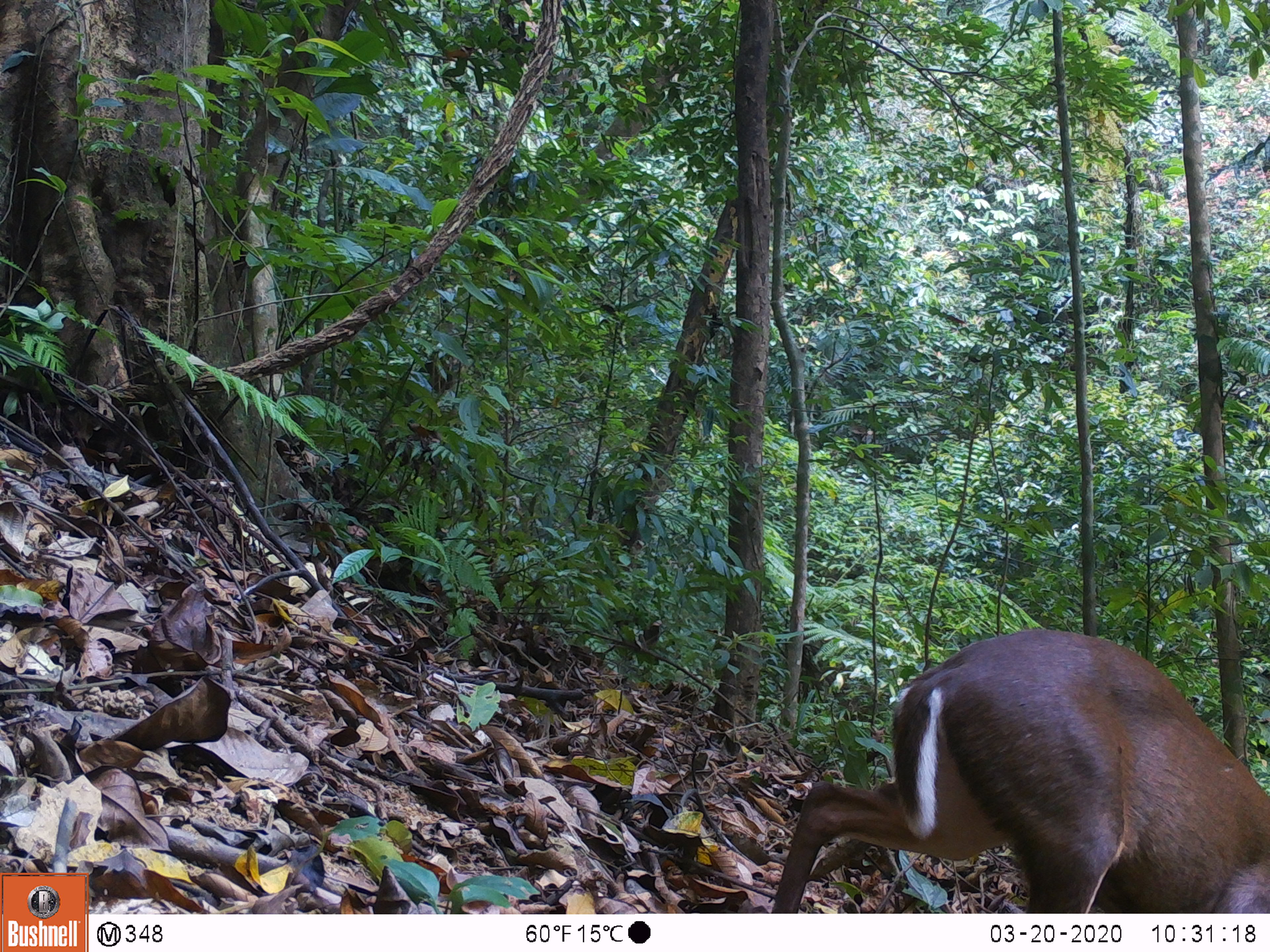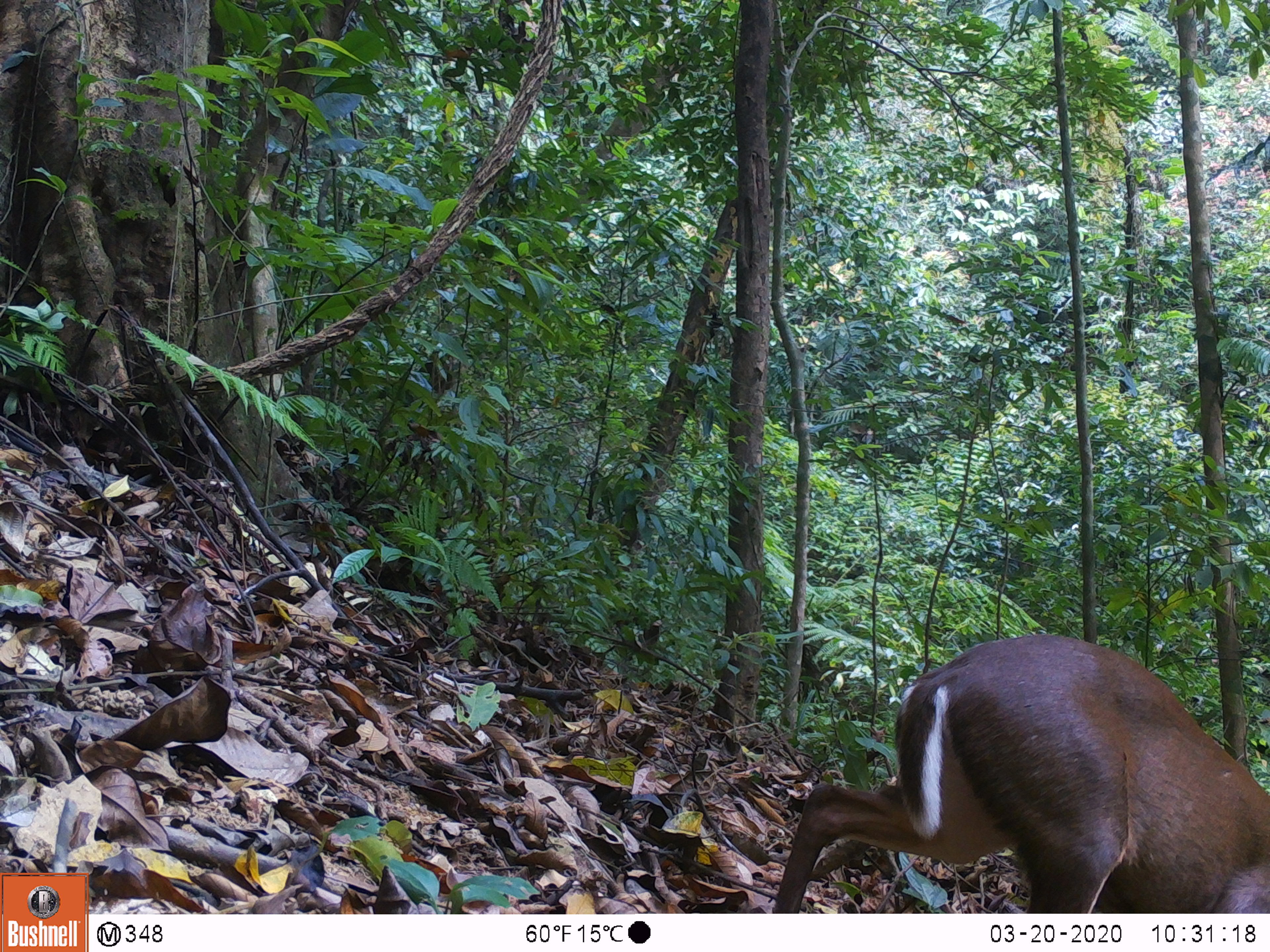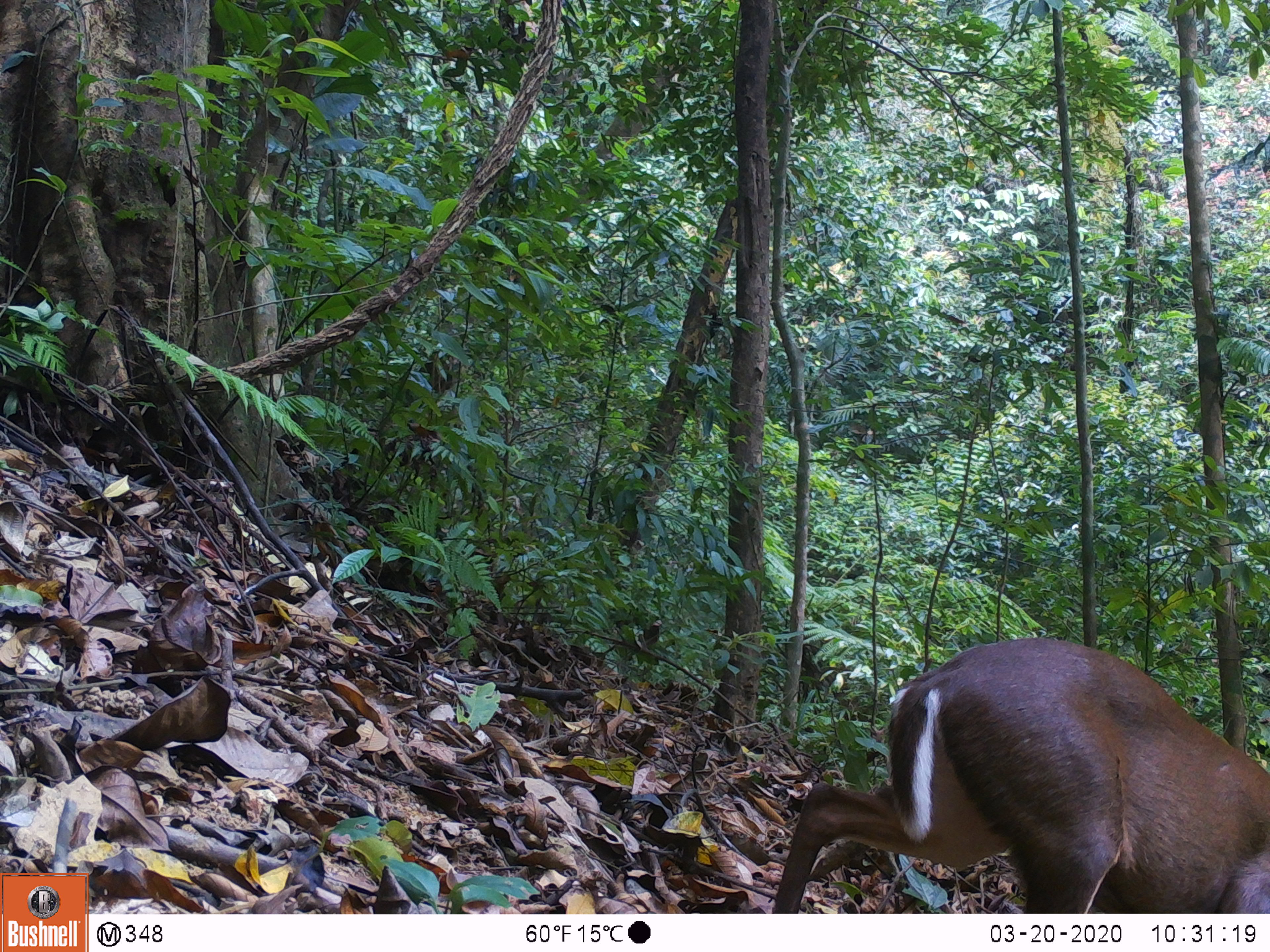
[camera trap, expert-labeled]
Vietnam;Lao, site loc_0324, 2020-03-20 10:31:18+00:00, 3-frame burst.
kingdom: Animalia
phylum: Chordata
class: Mammalia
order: Artiodactyla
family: Cervidae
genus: Muntiacus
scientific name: Muntiacus rooseveltorum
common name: roosevelt's muntjac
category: roosevelts muntjac group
Roosevelts muntjac group (roosevelt's muntjac) (Muntiacus rooseveltorum). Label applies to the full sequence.